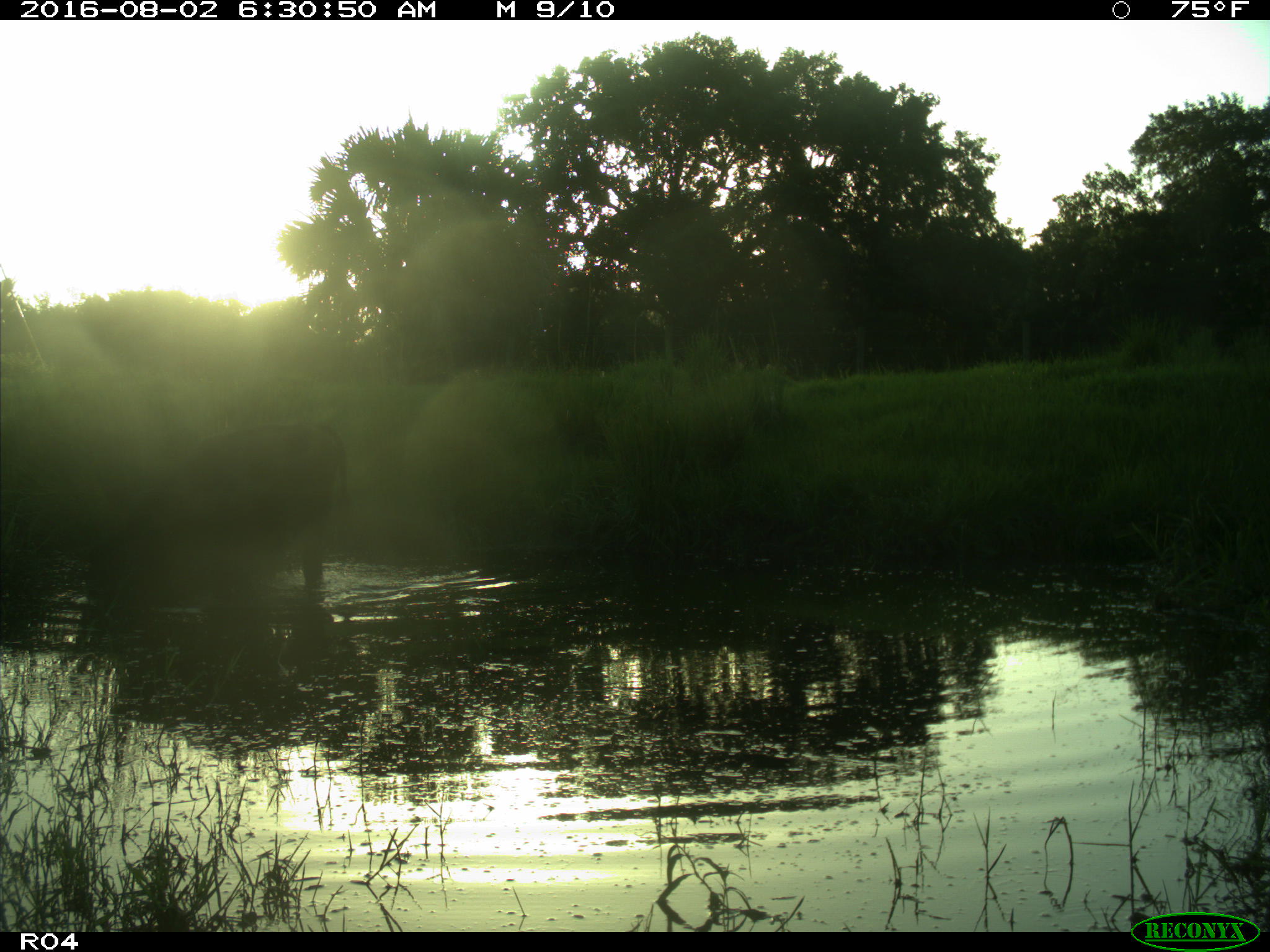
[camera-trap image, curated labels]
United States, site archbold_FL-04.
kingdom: Animalia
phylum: Chordata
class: Mammalia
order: Artiodactyla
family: Bovidae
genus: Bos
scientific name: Bos taurus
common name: domestic cow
Bos taurus (domestic cow).